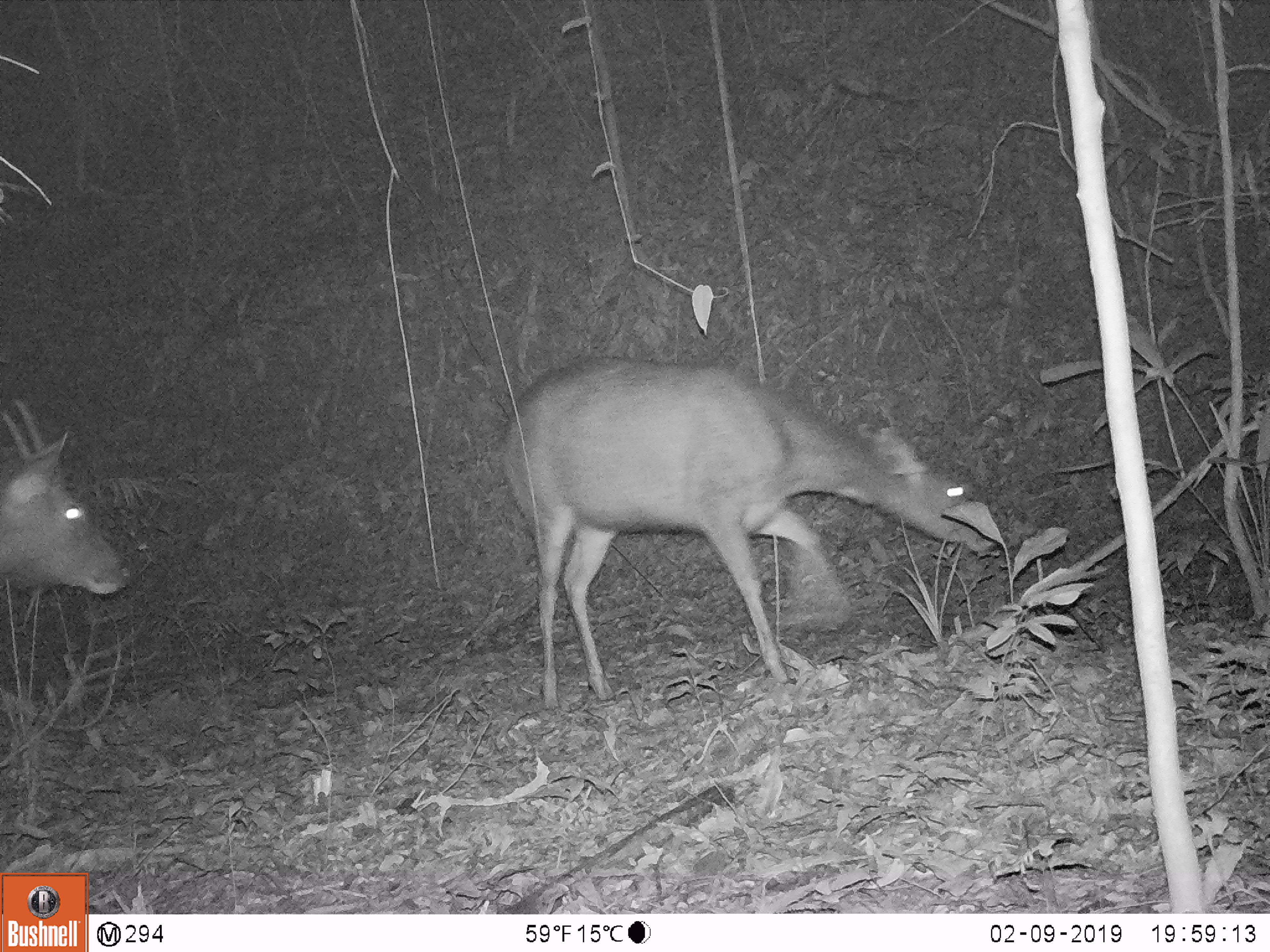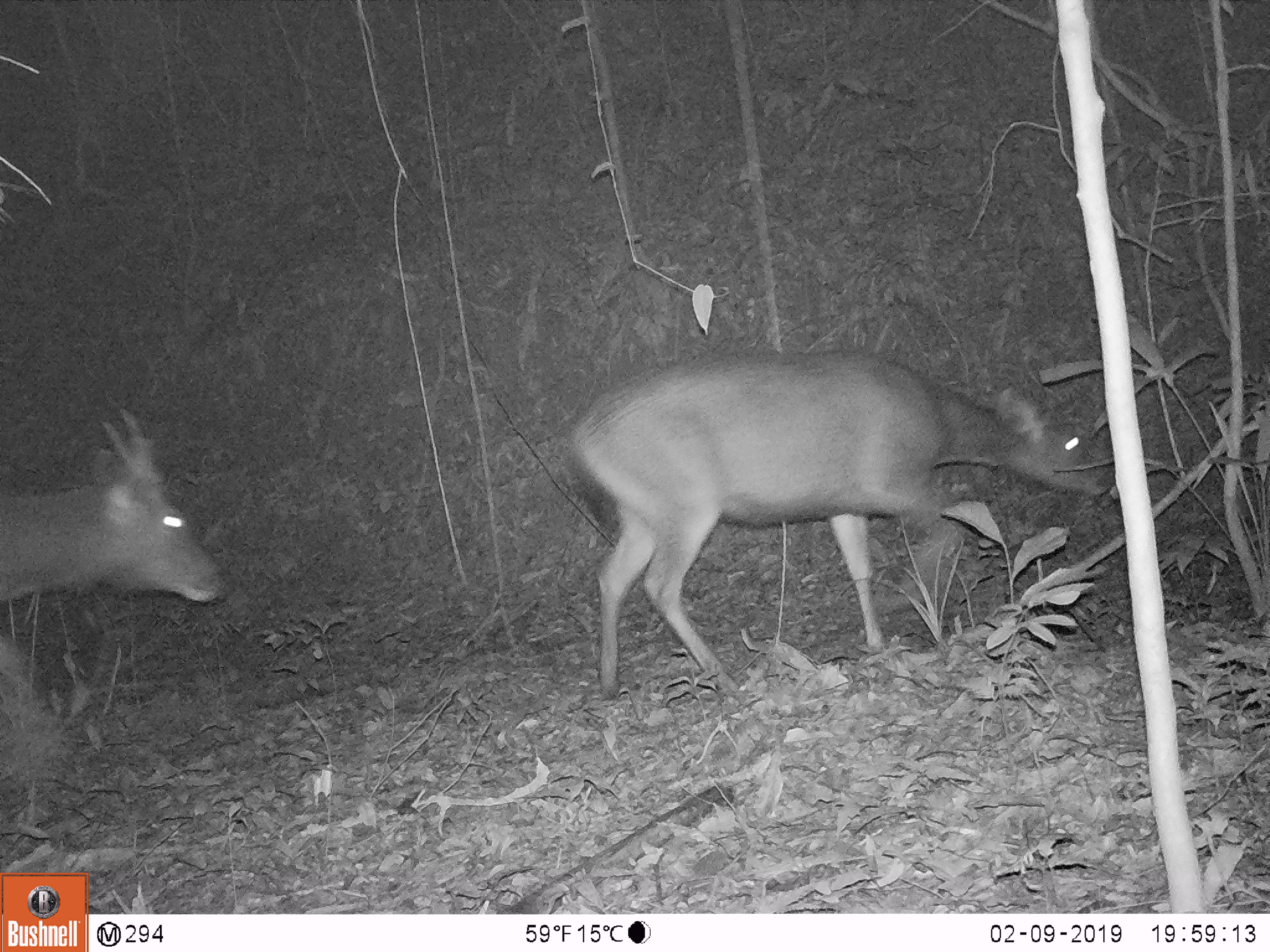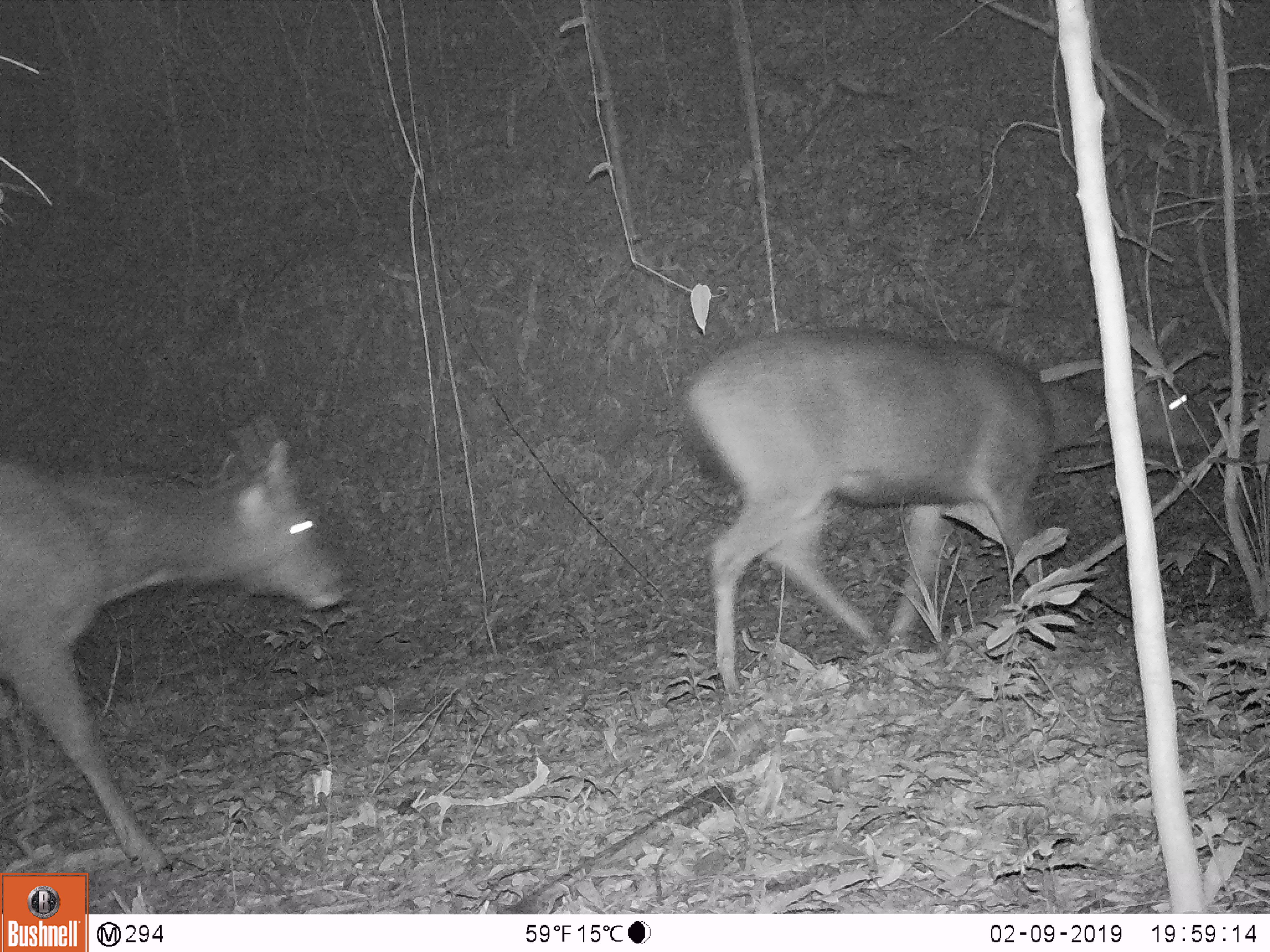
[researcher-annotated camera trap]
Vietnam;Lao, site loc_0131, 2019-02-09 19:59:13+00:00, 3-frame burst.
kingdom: Animalia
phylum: Chordata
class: Mammalia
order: Artiodactyla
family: Cervidae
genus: Rusa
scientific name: Rusa unicolor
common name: sambar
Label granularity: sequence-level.